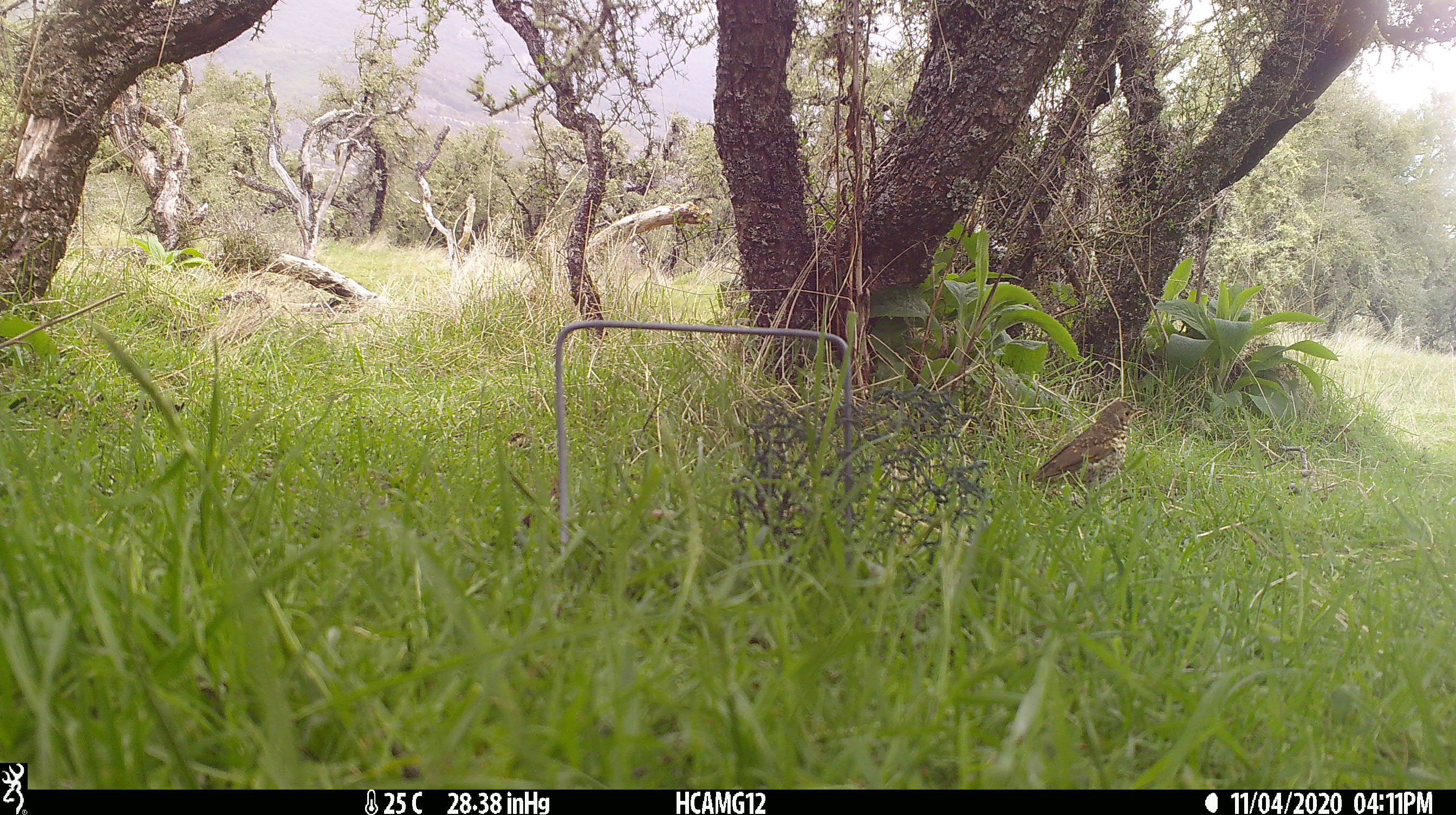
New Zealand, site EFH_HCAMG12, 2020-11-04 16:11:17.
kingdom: Animalia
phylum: Chordata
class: Aves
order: Passeriformes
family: Turdidae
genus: Turdus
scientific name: Turdus philomelos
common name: song thrush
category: thrush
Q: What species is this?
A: Thrush (song thrush) (Turdus philomelos).